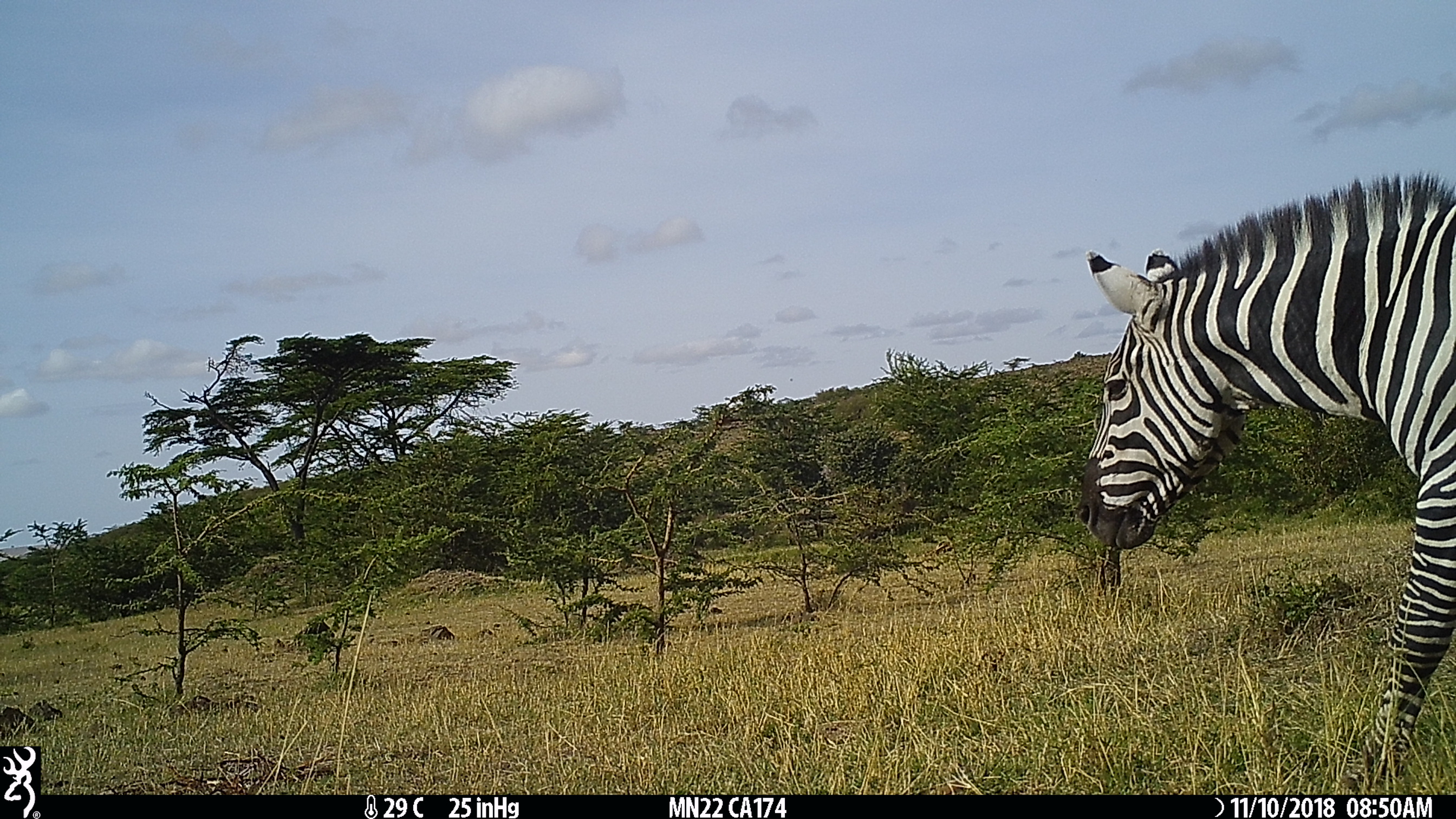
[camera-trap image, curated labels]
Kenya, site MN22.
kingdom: Animalia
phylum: Chordata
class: Mammalia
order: Perissodactyla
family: Equidae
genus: Equus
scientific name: Equus quagga burchellii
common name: burchell's zebra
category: zebra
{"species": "zebra (burchell's zebra) (Equus quagga burchellii)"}